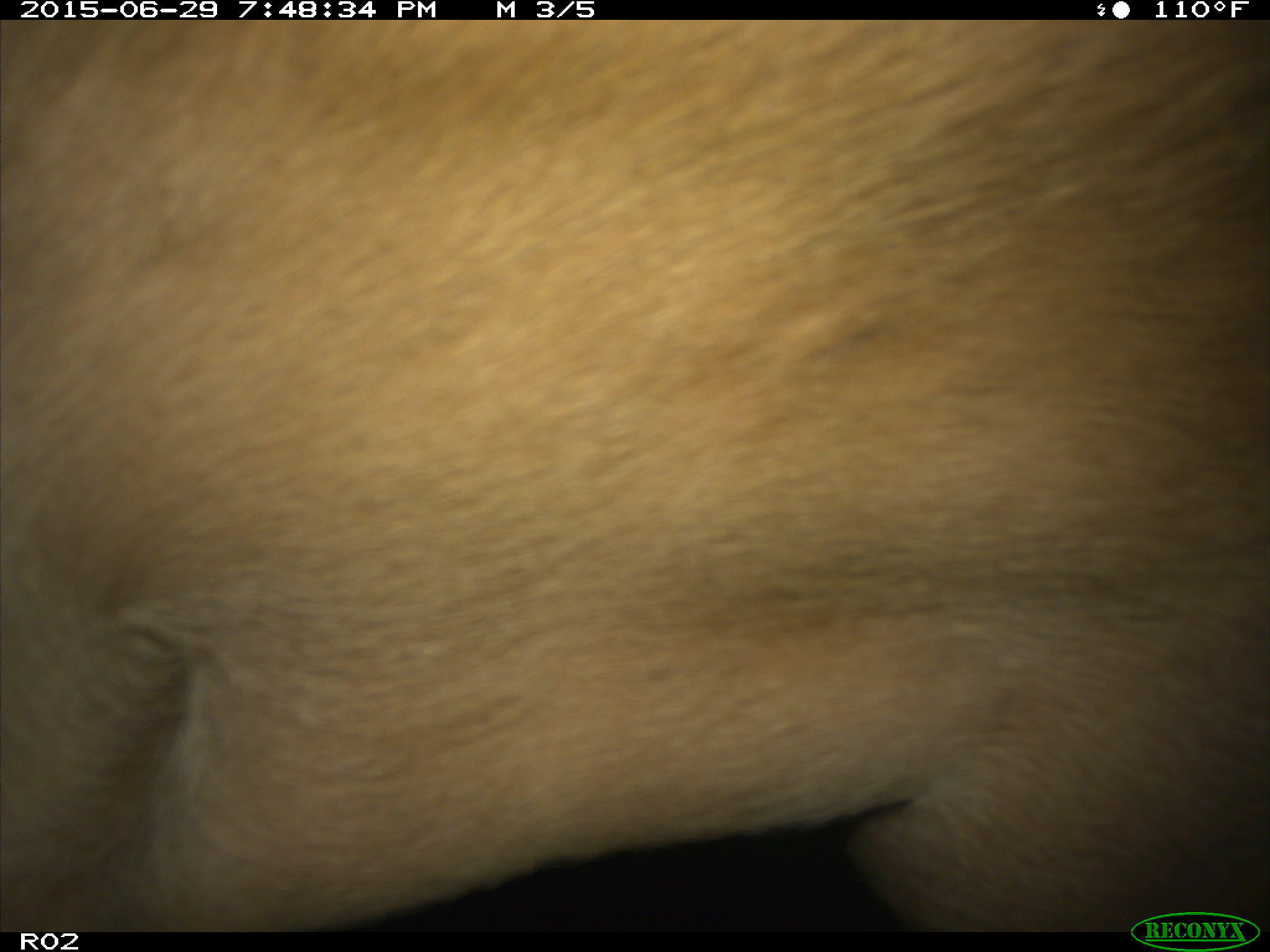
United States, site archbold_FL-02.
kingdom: Animalia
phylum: Chordata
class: Mammalia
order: Artiodactyla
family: Bovidae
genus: Bos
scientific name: Bos taurus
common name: domestic cow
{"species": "Bos taurus (domestic cow)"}